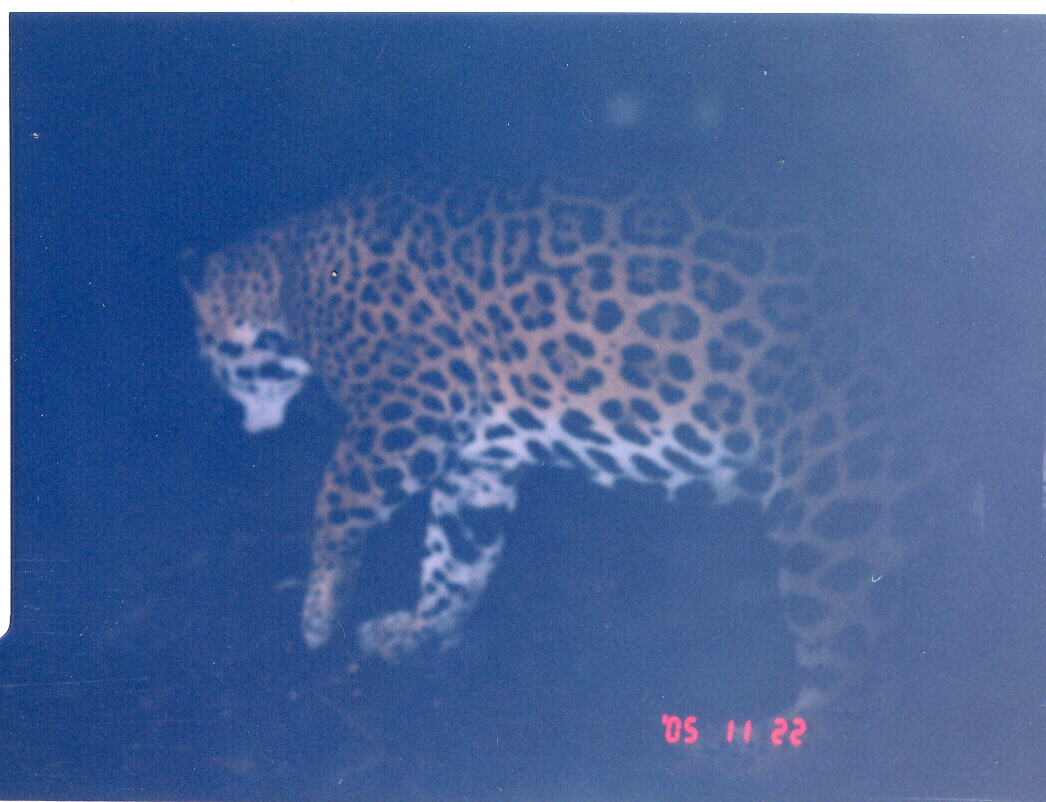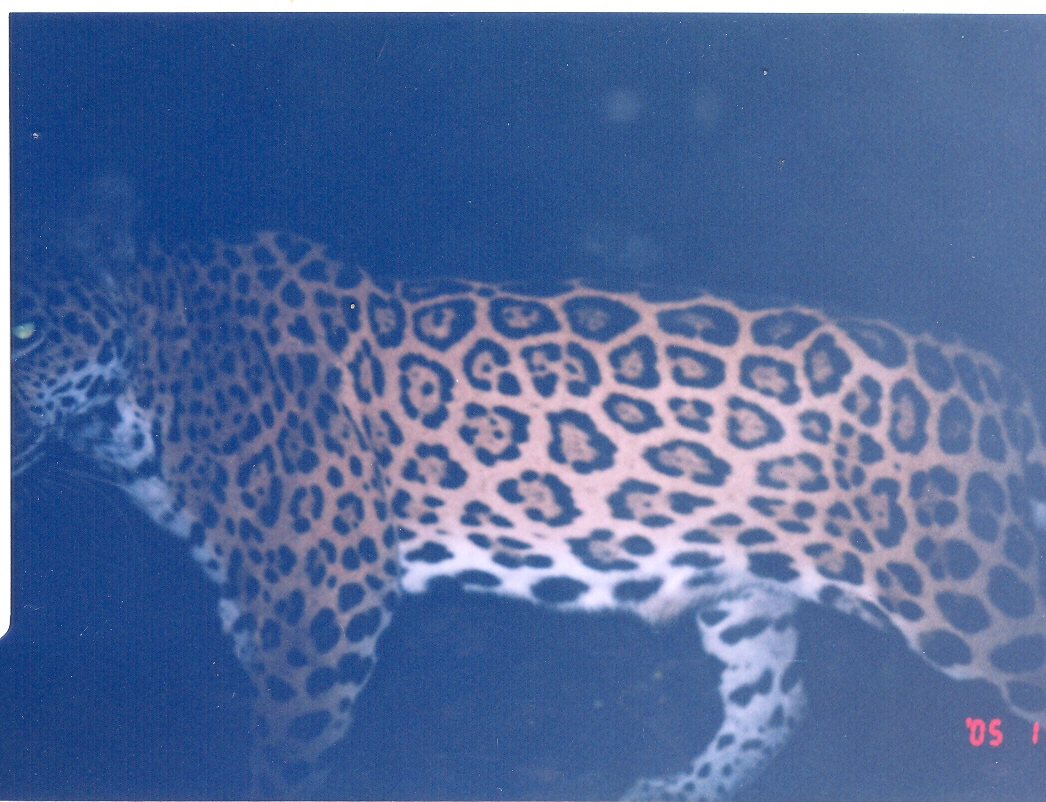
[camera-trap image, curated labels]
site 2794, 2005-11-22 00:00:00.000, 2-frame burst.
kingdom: Animalia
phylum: Chordata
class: Mammalia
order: Carnivora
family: Felidae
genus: Panthera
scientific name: Panthera onca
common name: jaguar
Panthera onca (jaguar), count 1, age adult, sex male.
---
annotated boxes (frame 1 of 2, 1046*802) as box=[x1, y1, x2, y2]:
panthera onca: box=[169, 152, 1046, 781]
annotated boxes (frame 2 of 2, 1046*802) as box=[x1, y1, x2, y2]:
panthera onca: box=[10, 175, 1045, 800]